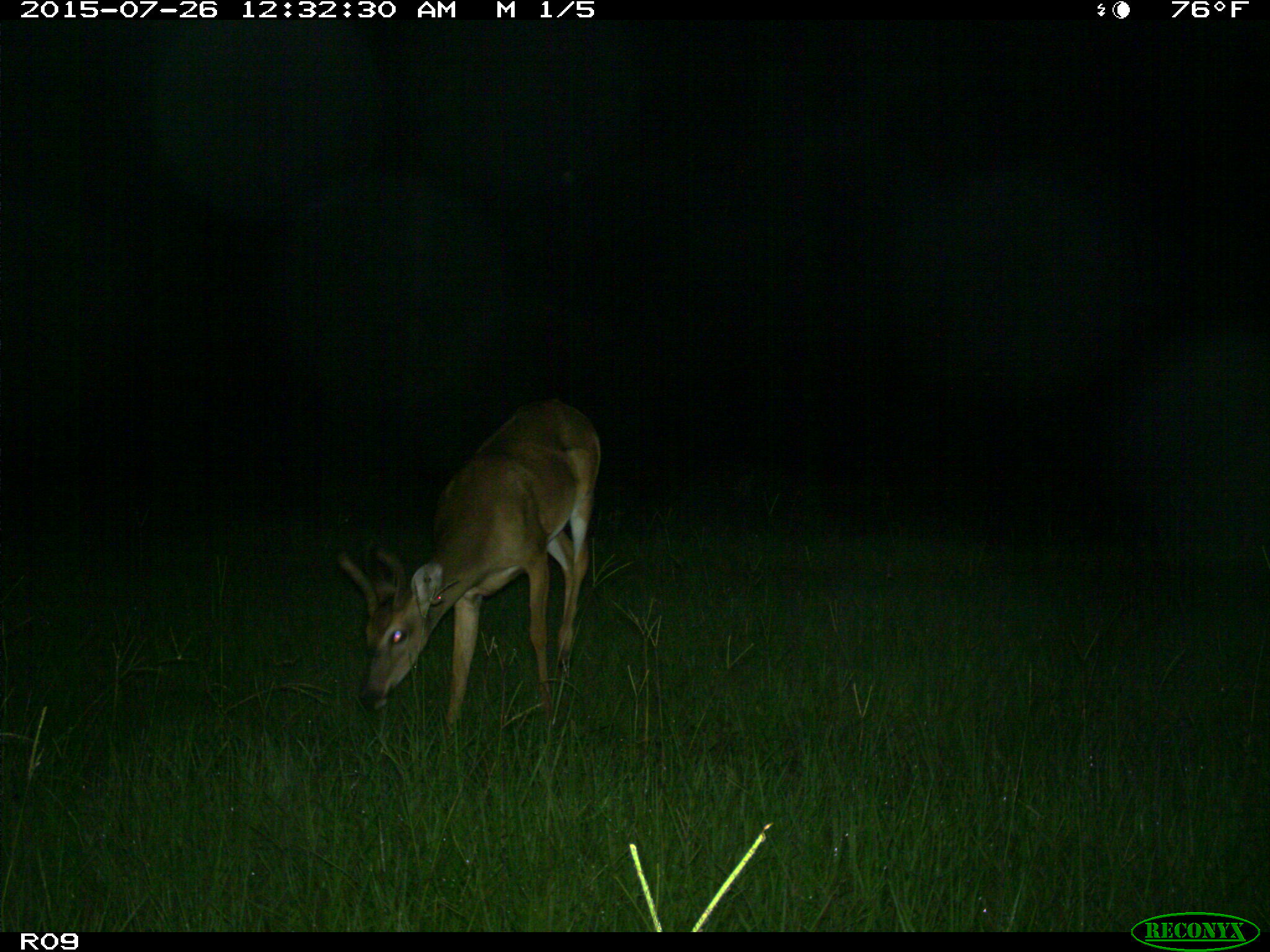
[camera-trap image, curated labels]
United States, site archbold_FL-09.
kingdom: Animalia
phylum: Chordata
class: Mammalia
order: Artiodactyla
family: Cervidae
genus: Odocoileus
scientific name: Odocoileus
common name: deer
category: unidentified deer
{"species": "unidentified deer (deer) (Odocoileus)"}